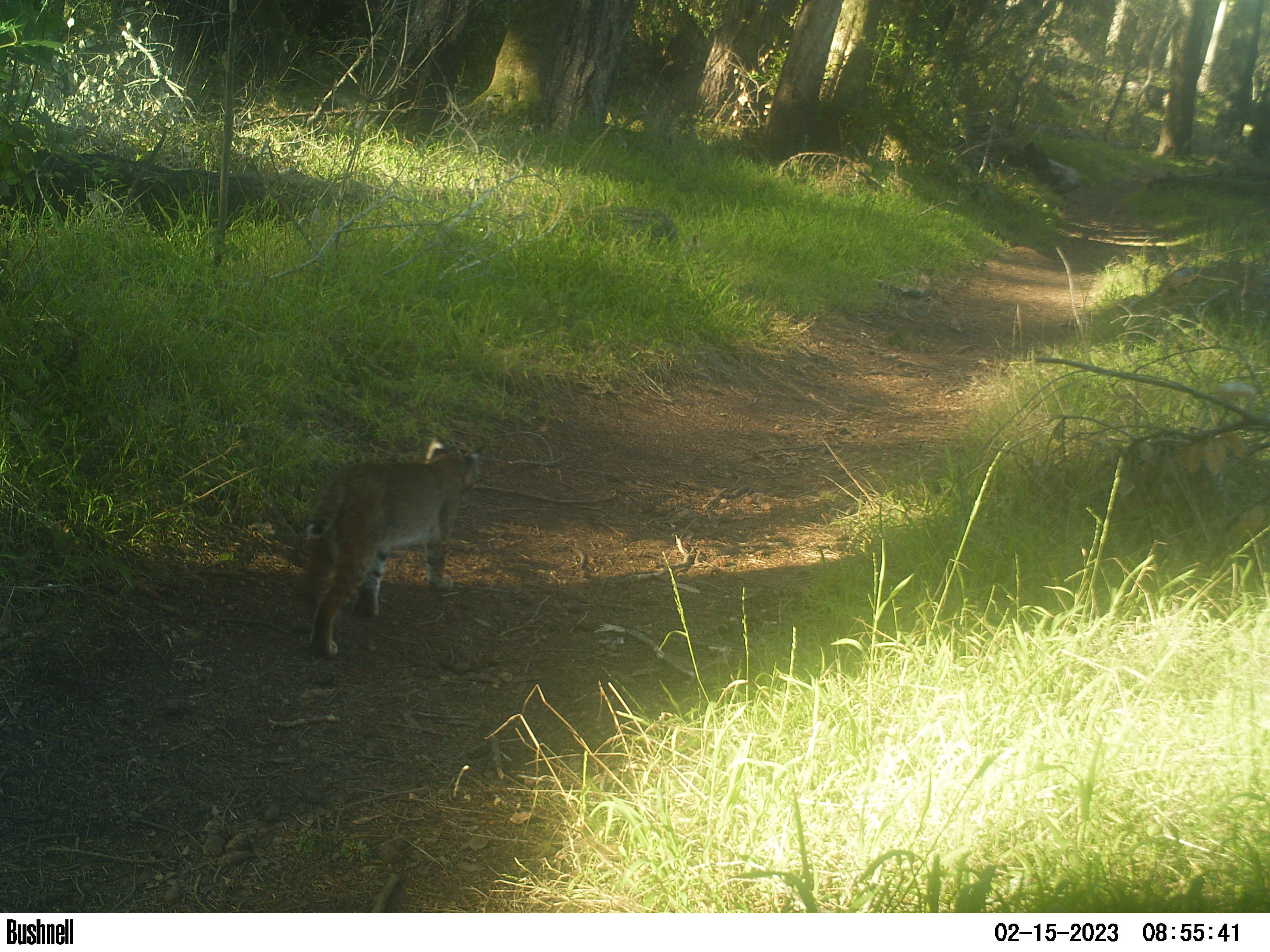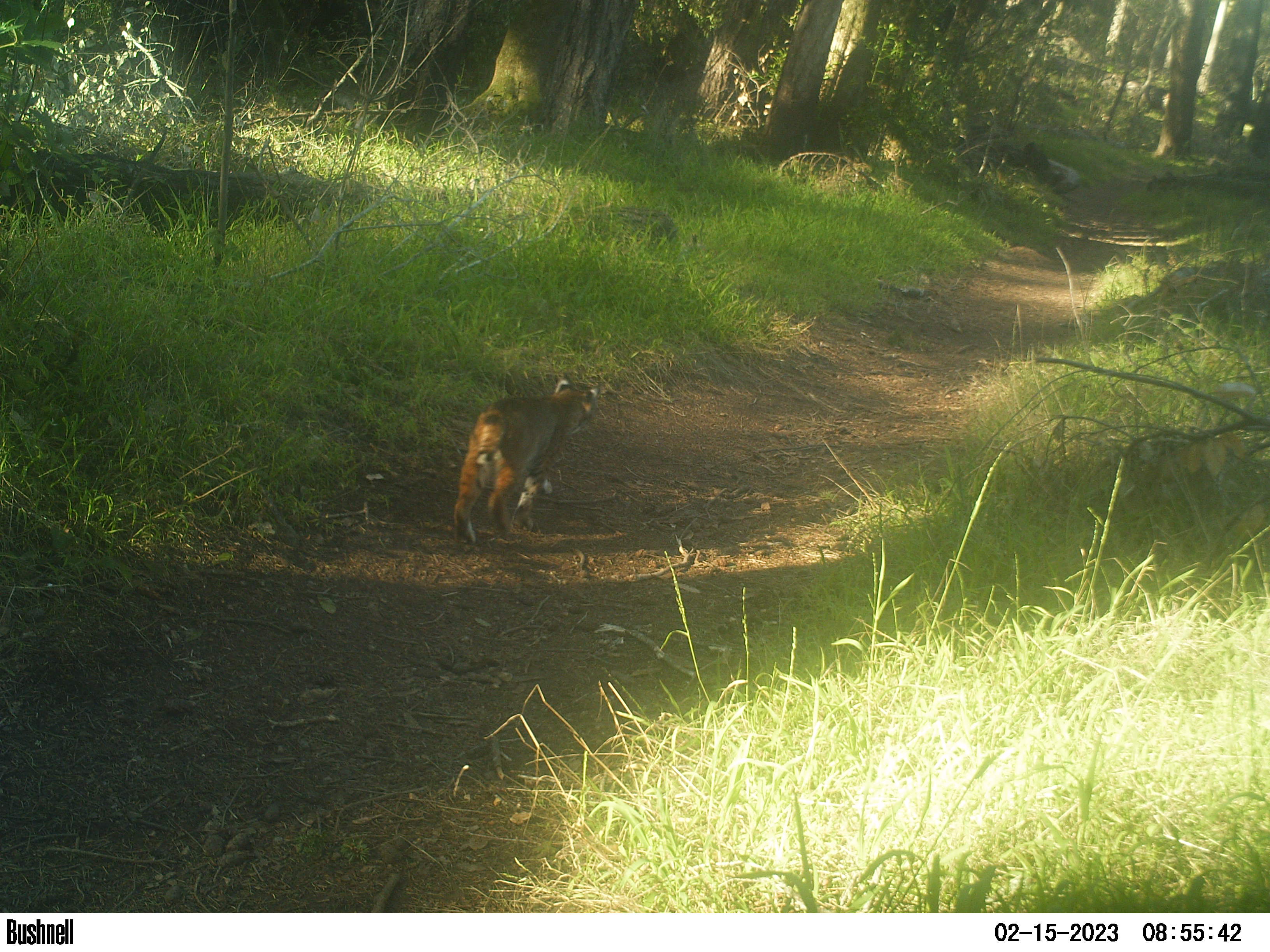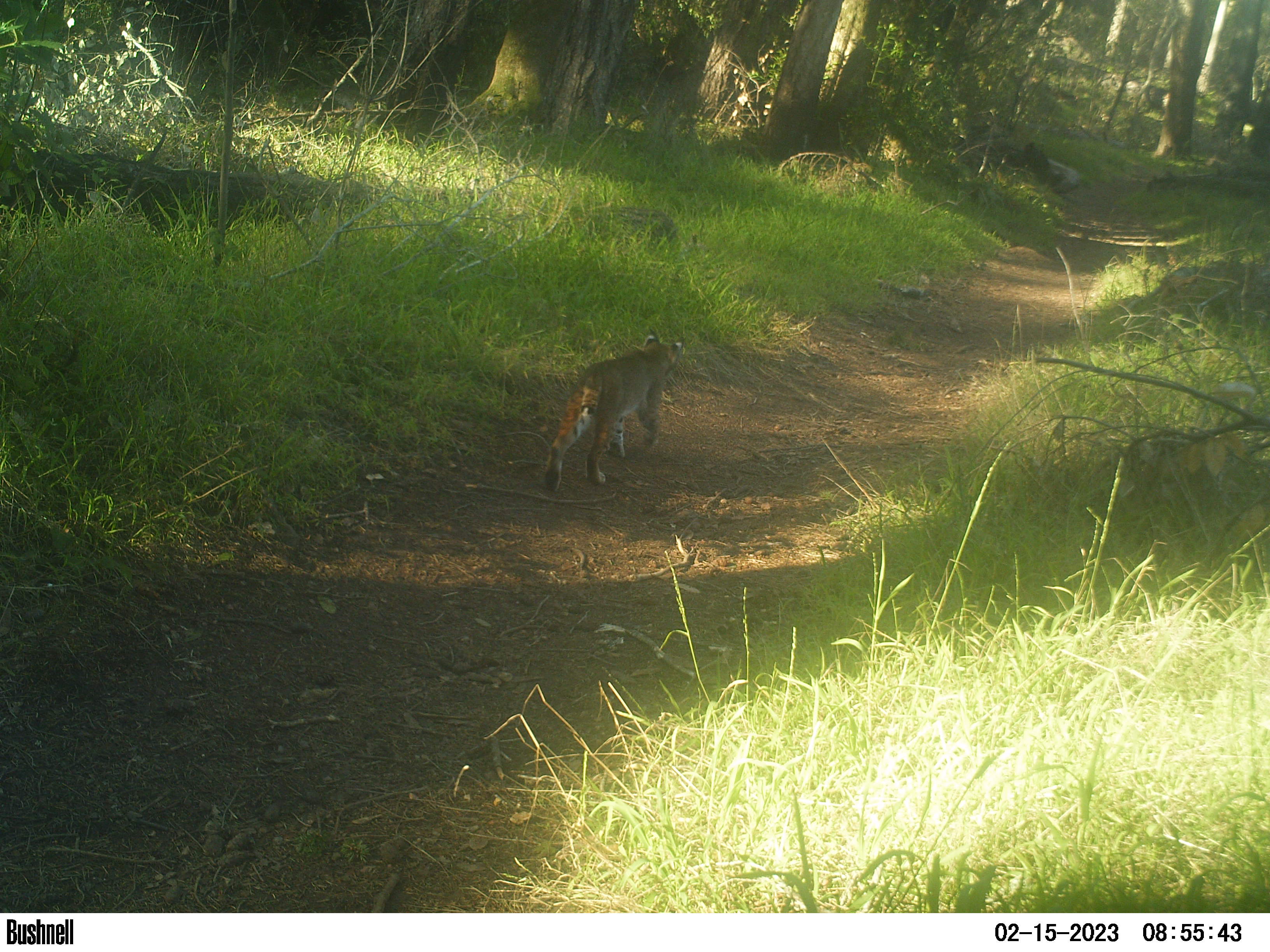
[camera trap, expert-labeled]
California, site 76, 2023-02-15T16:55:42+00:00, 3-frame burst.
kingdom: Animalia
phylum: Chordata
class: Mammalia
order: Carnivora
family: Felidae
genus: Lynx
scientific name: Lynx rufus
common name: bobcat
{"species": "bobcat (Lynx rufus)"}